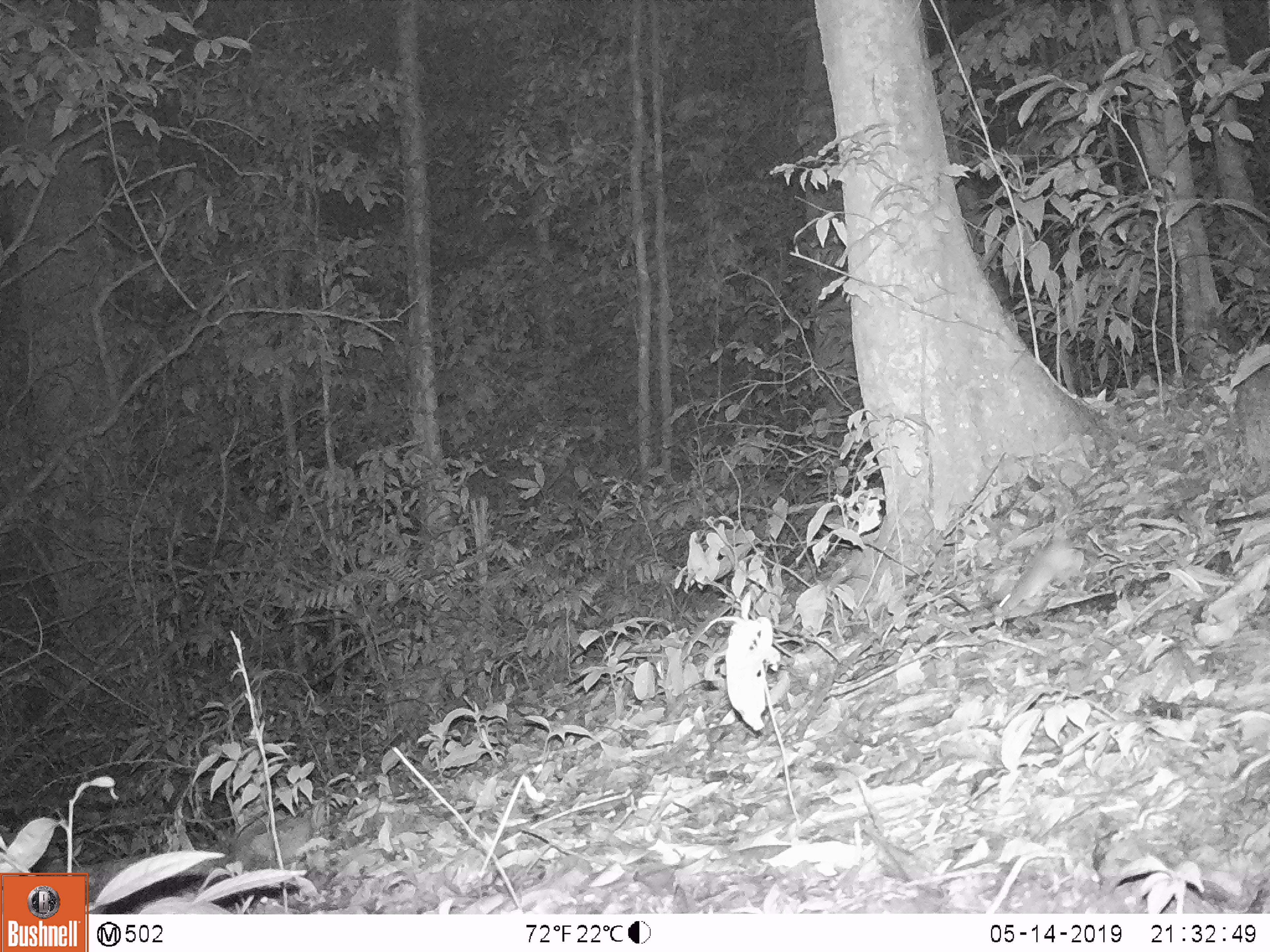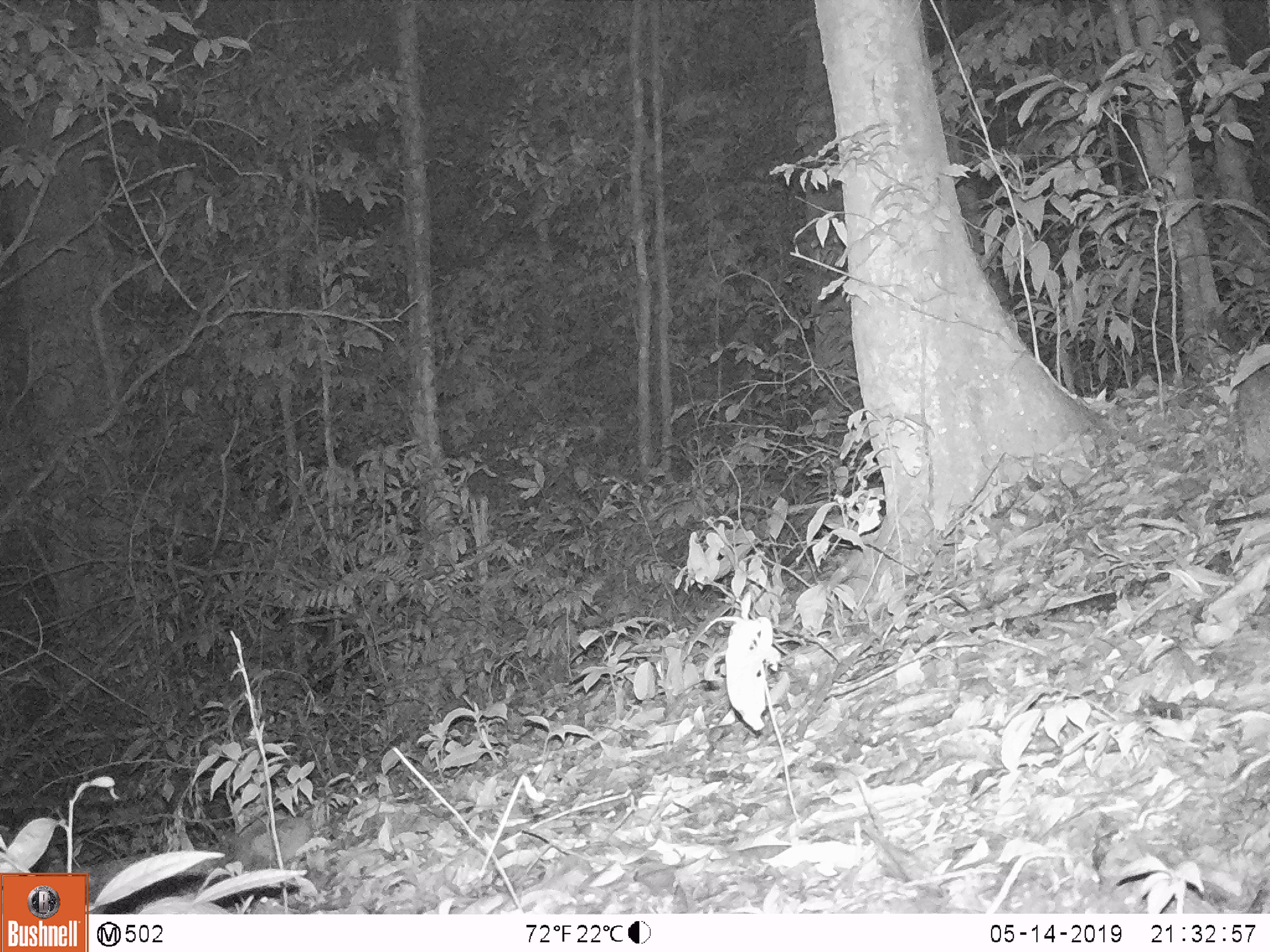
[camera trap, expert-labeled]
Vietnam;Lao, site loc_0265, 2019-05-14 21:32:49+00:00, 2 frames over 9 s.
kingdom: Animalia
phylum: Chordata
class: Mammalia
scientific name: Mammalia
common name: mammal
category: unidentified small mammal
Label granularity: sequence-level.